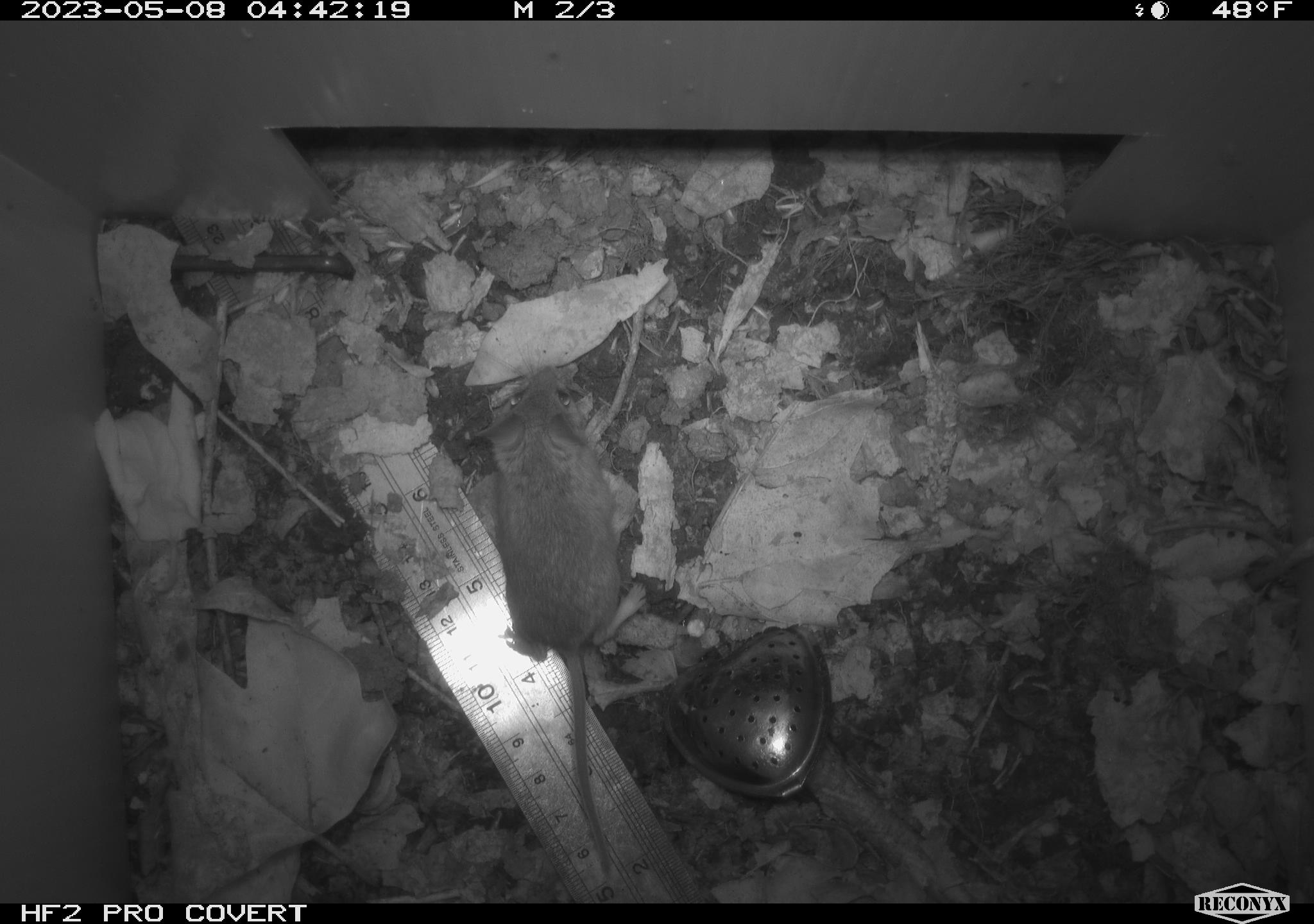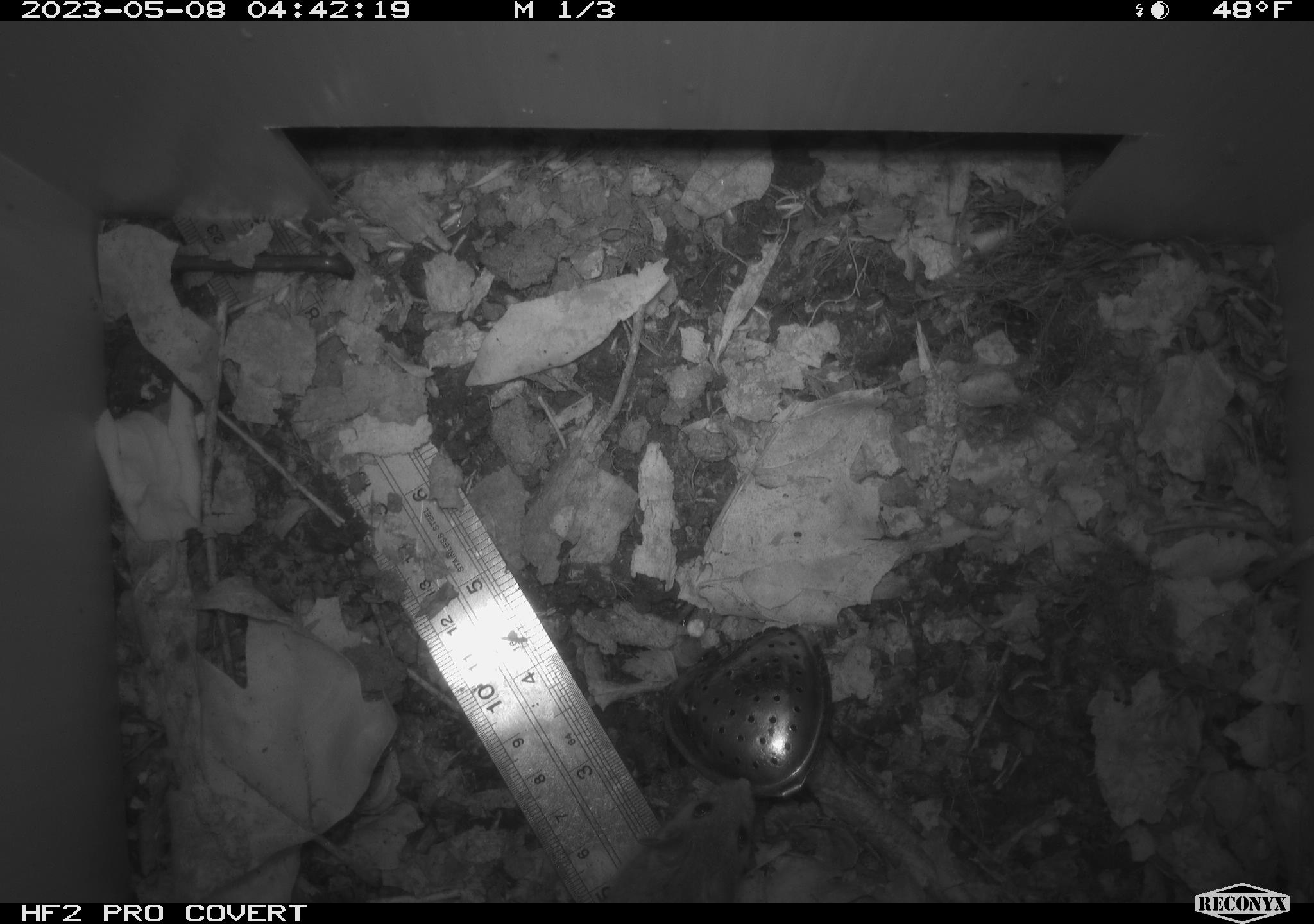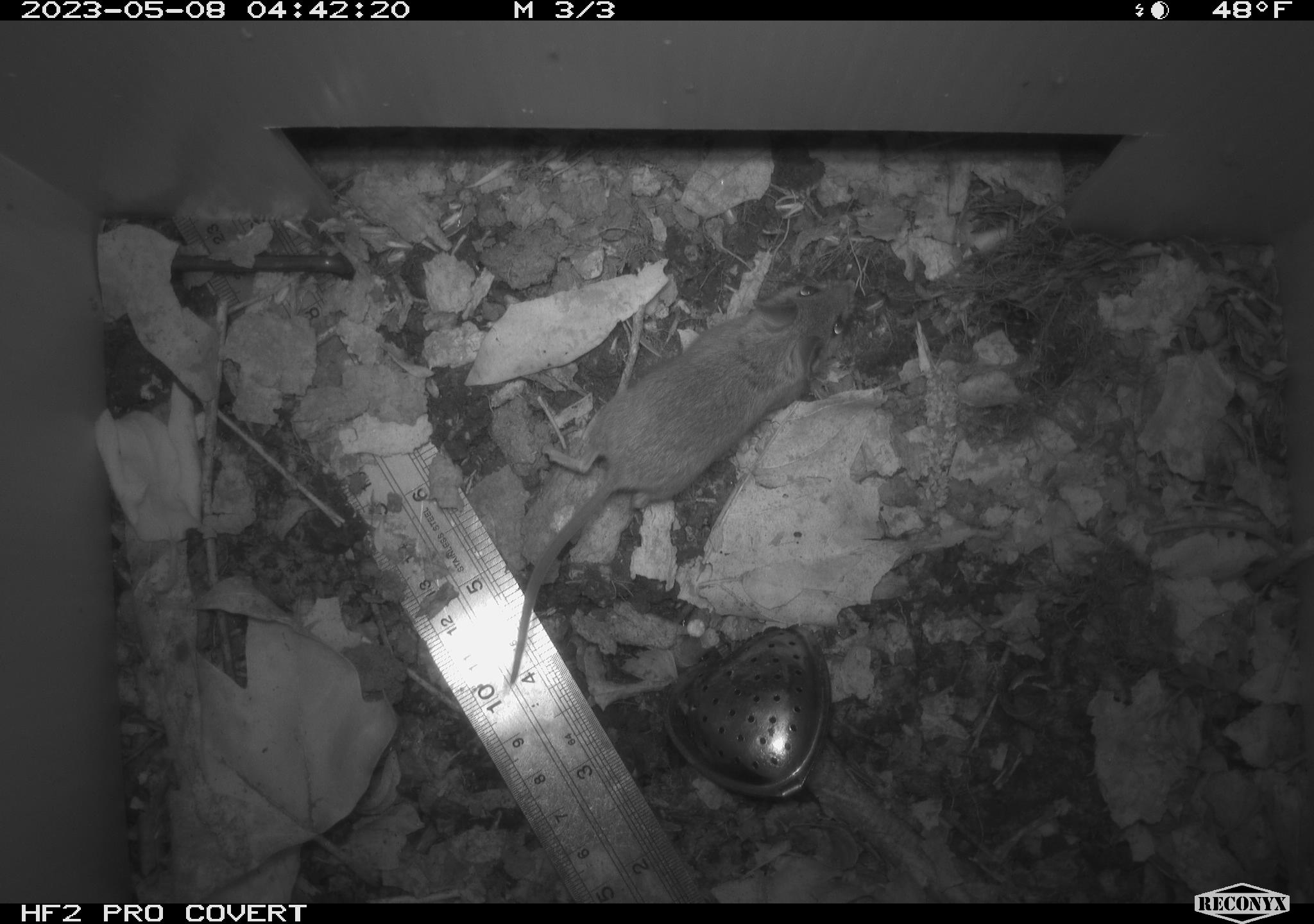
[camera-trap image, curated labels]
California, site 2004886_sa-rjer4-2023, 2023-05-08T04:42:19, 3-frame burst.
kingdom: Animalia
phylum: Chordata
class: Mammalia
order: Rodentia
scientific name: Rodentia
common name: mouse species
Mouse species (Rodentia).